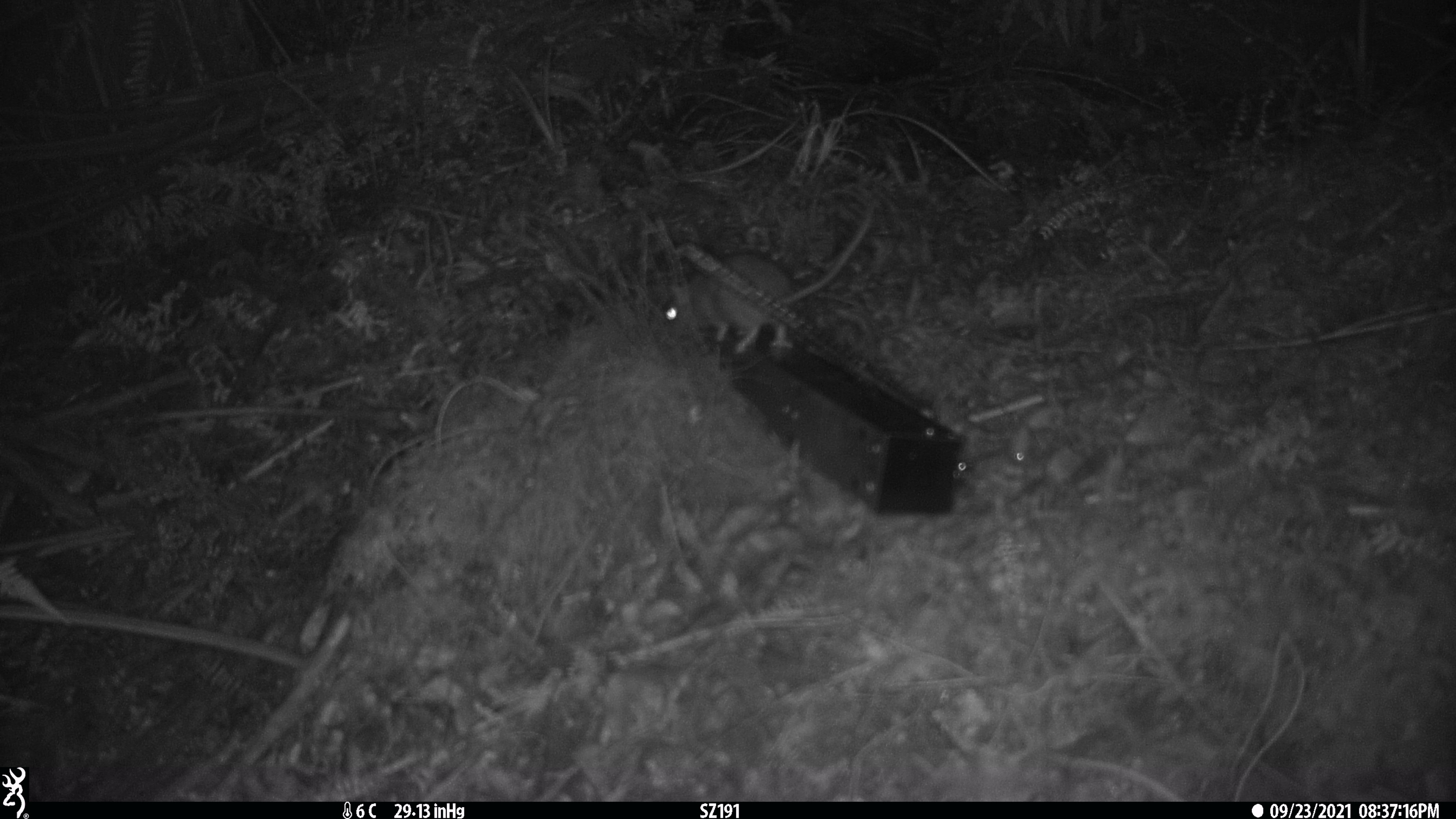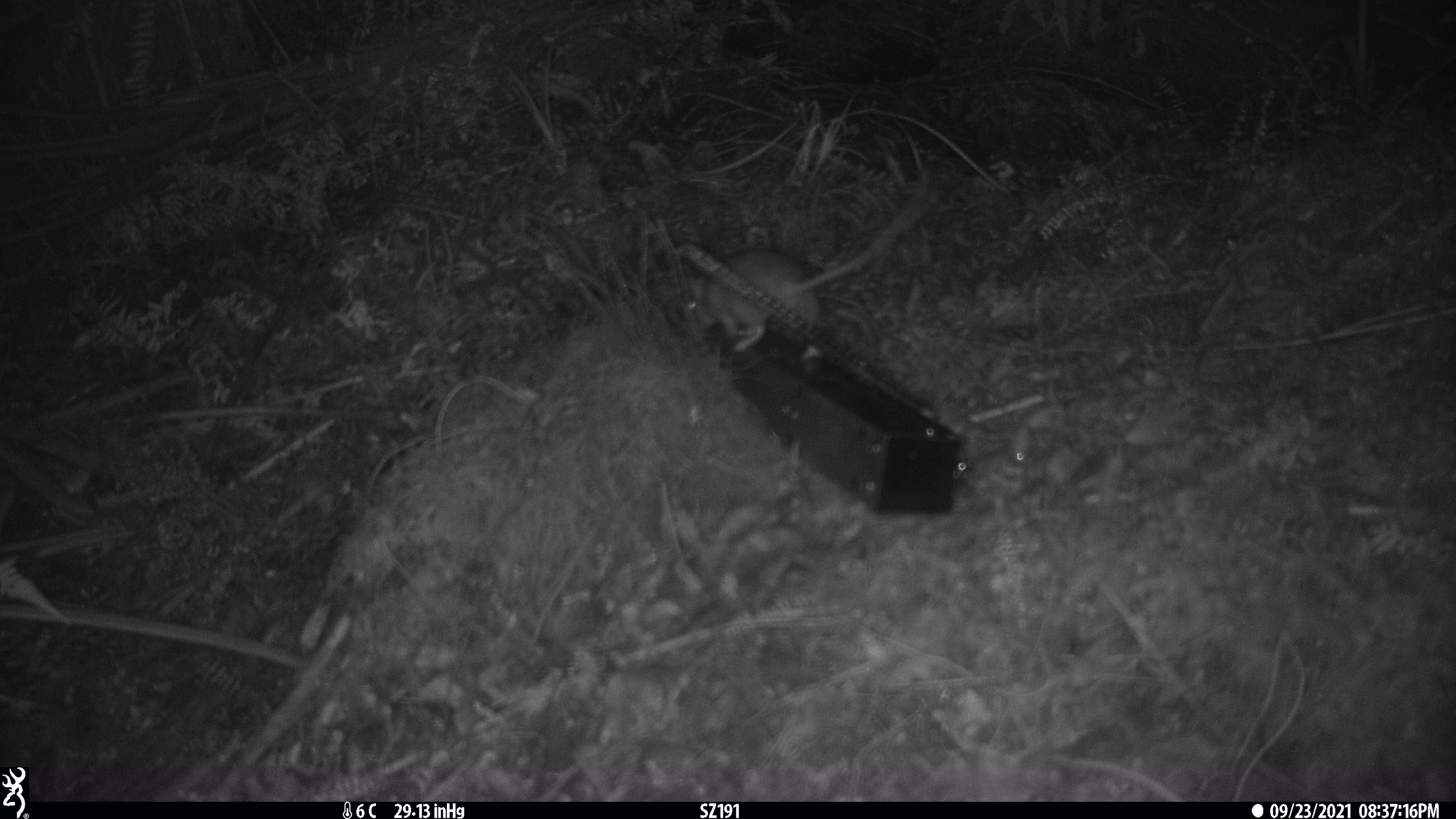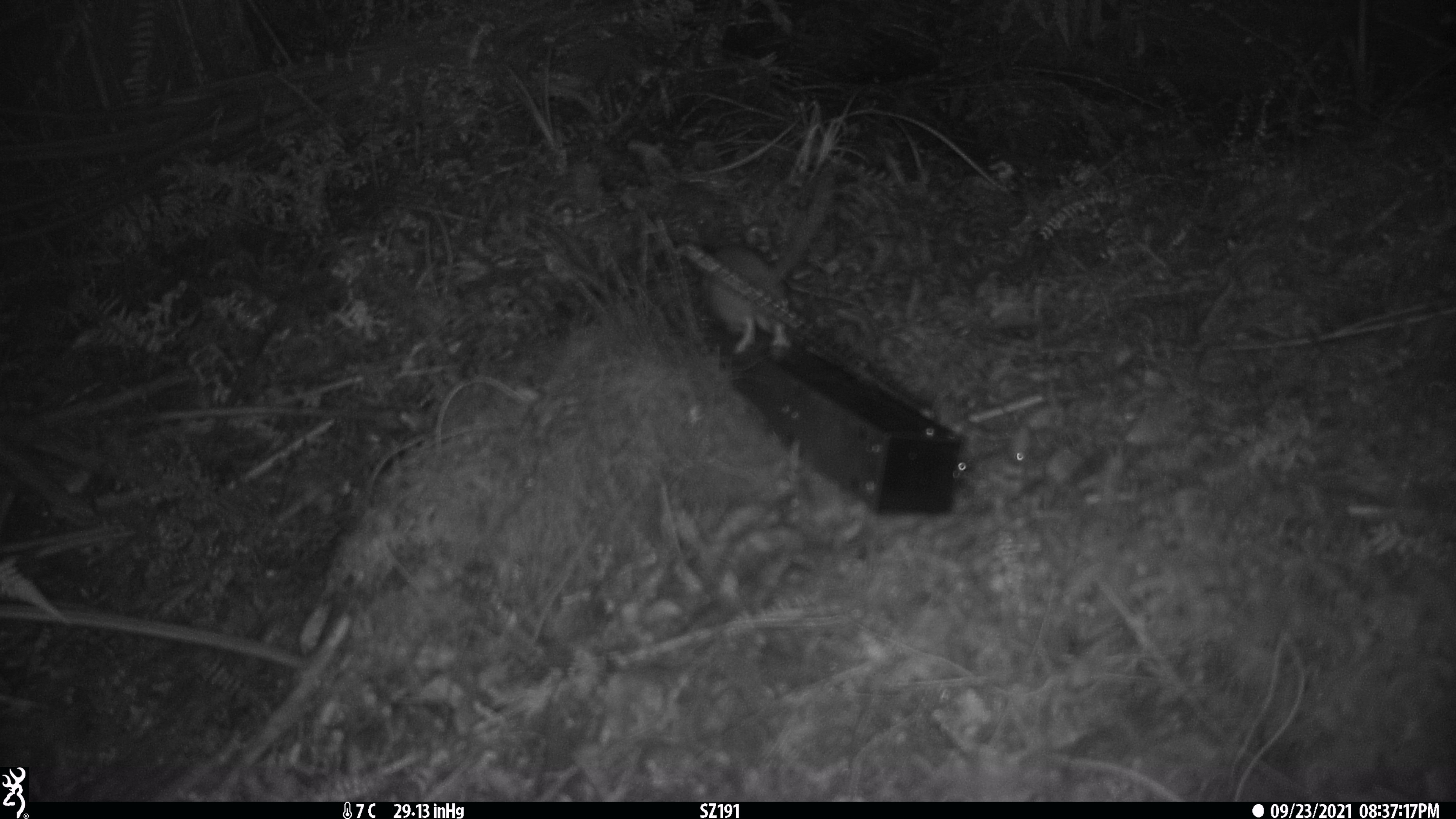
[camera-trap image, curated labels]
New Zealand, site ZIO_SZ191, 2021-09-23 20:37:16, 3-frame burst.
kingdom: Animalia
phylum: Chordata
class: Mammalia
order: Rodentia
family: Muridae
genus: Rattus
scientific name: Rattus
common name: rat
Rat (Rattus).